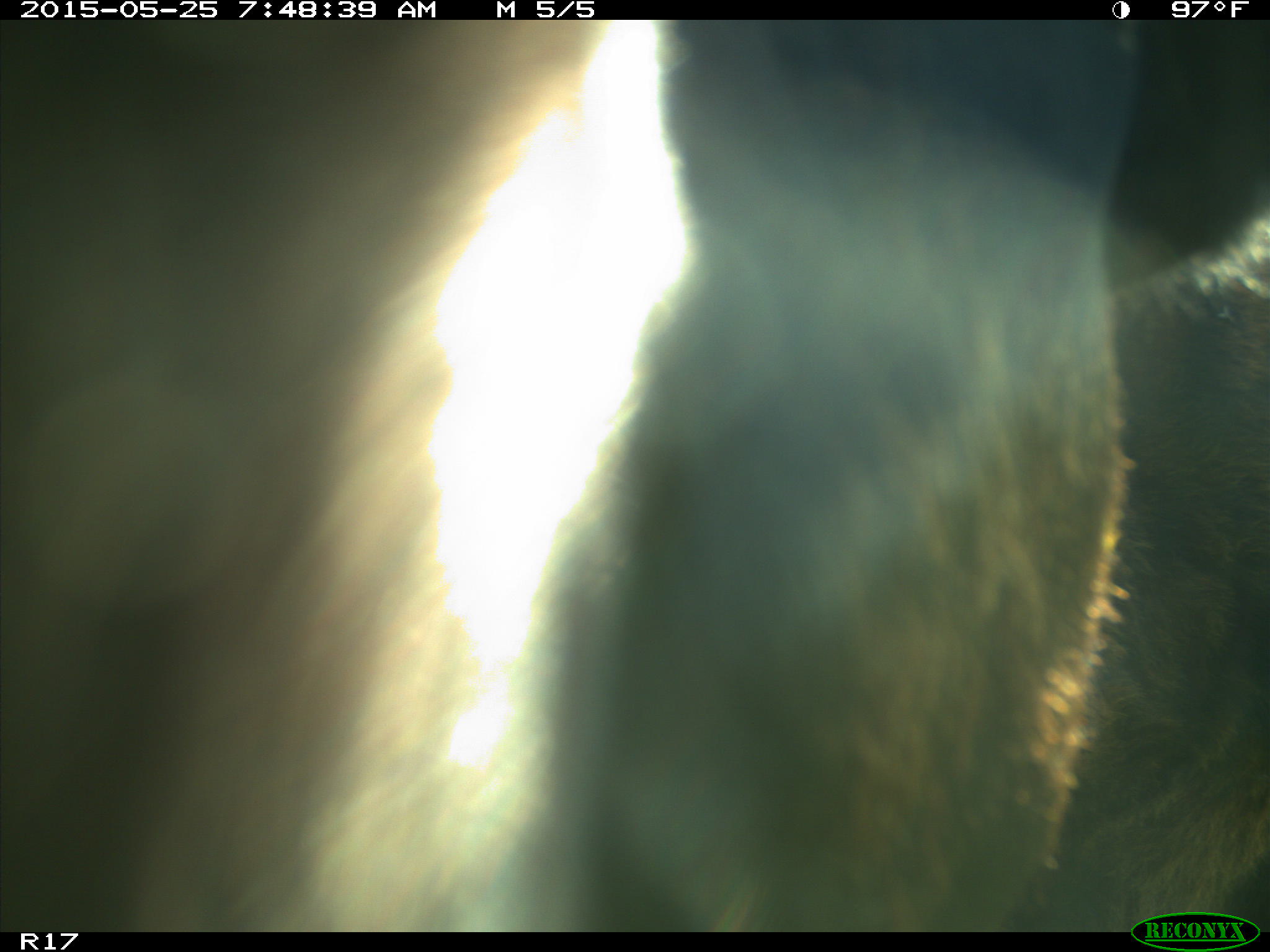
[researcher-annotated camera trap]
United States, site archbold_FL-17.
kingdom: Animalia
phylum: Chordata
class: Mammalia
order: Artiodactyla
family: Bovidae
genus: Bos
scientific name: Bos taurus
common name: domestic cow